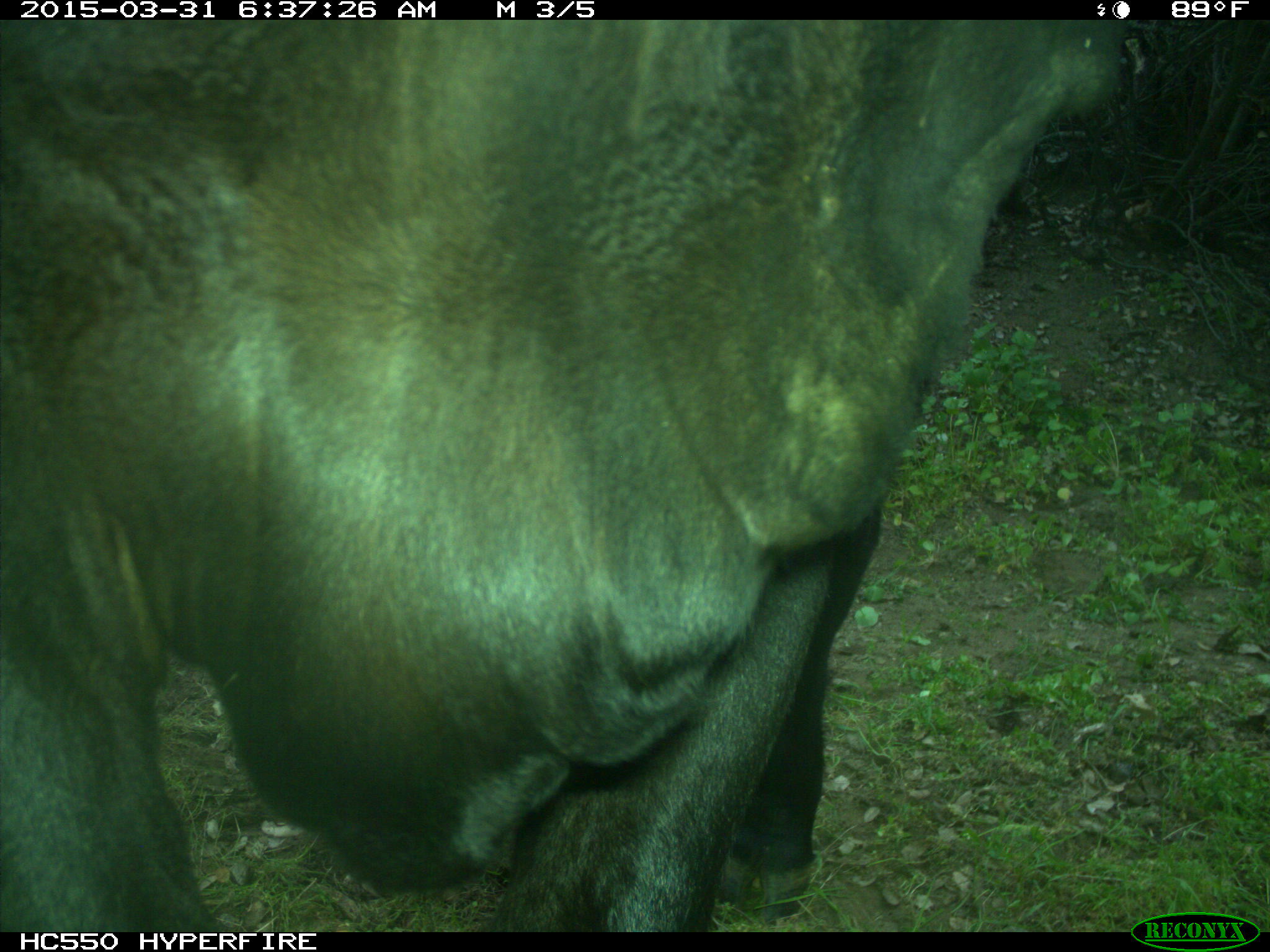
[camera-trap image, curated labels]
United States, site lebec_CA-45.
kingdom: Animalia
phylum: Chordata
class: Mammalia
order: Artiodactyla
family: Bovidae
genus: Bos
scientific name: Bos taurus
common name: domestic cow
Bos taurus (domestic cow).